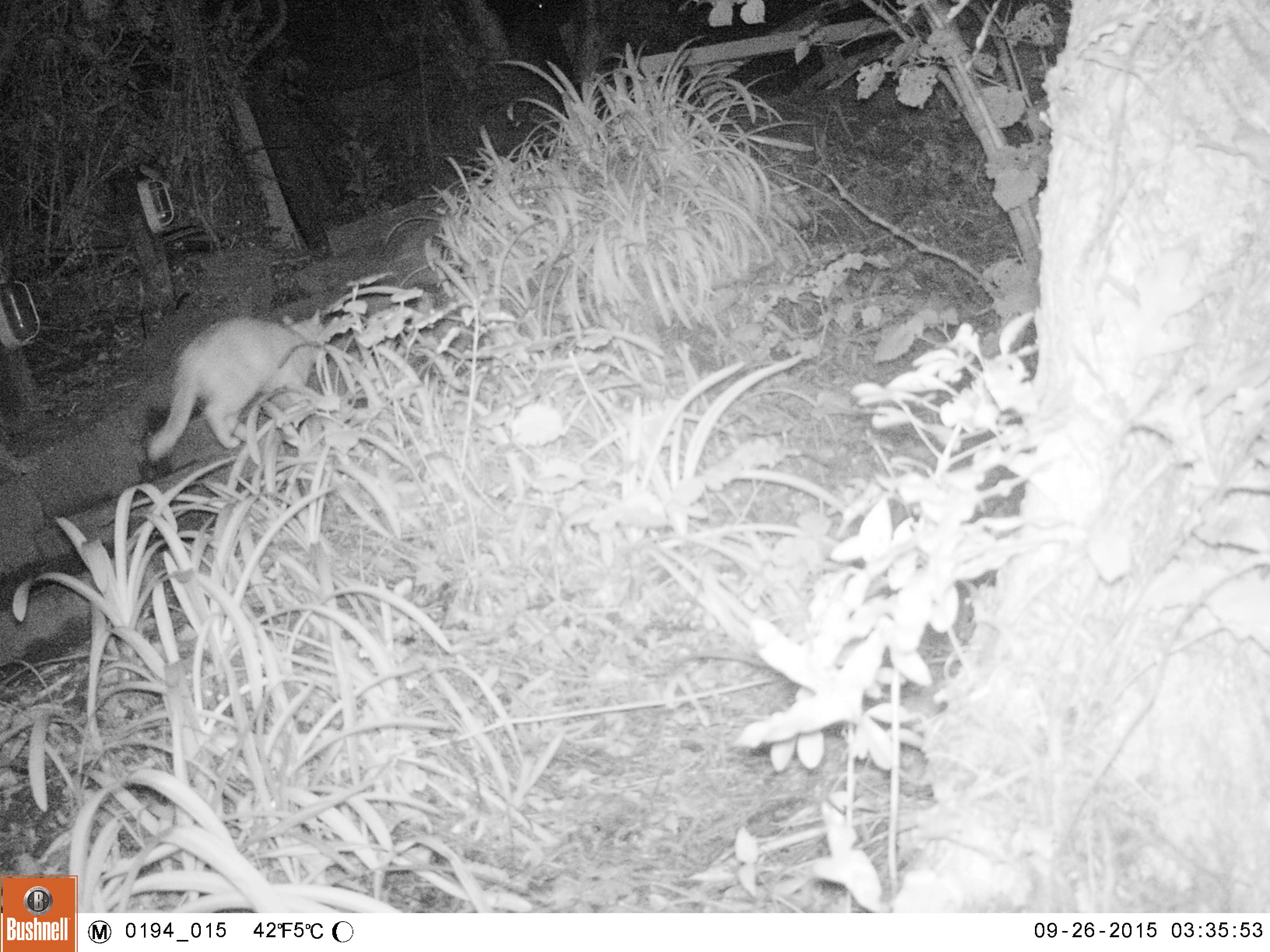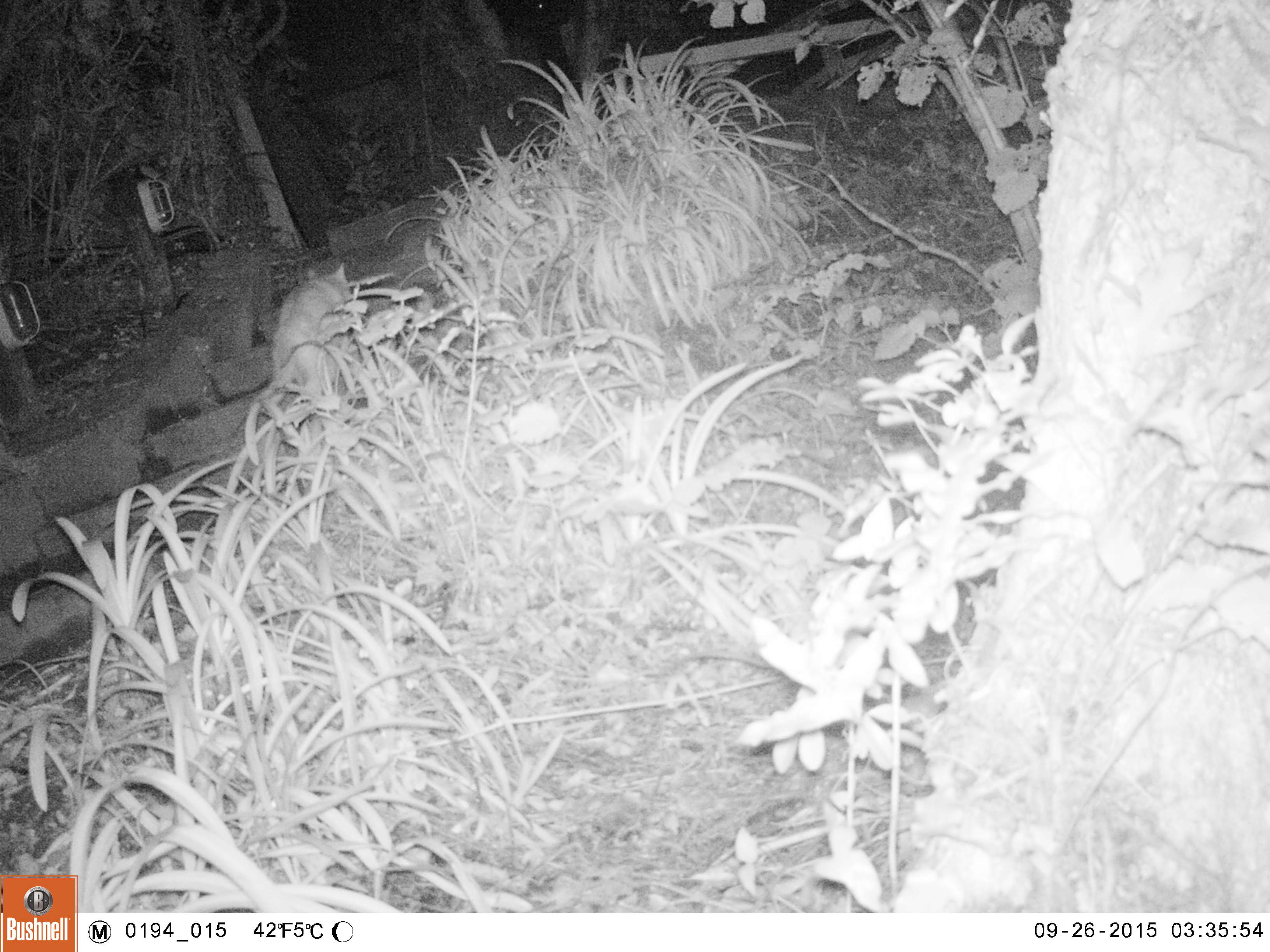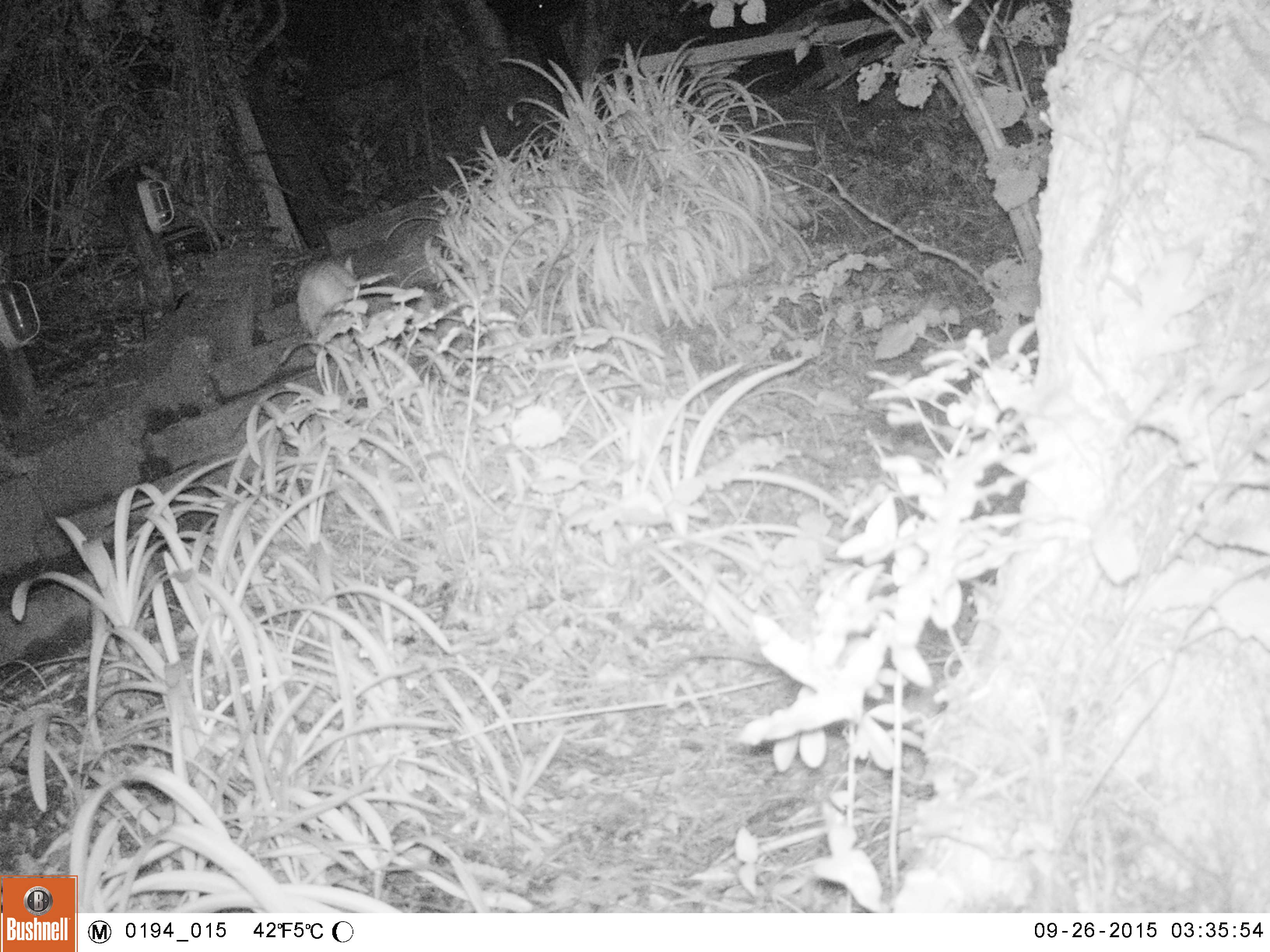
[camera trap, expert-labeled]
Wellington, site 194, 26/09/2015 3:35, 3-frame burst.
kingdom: Animalia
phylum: Chordata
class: Mammalia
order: Carnivora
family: Felidae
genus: Felis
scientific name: Felis catus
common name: cat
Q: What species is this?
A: Cat (Felis catus).